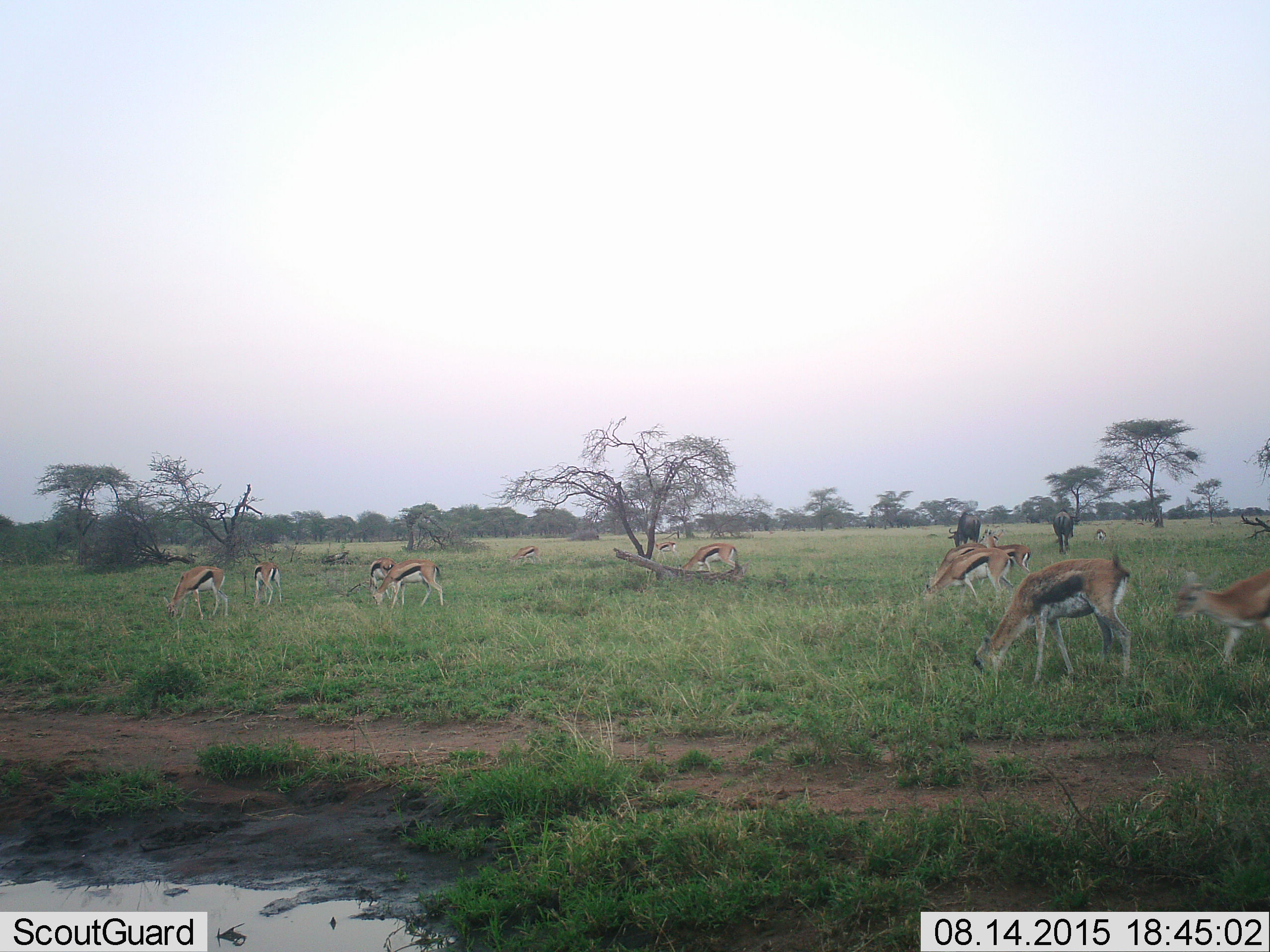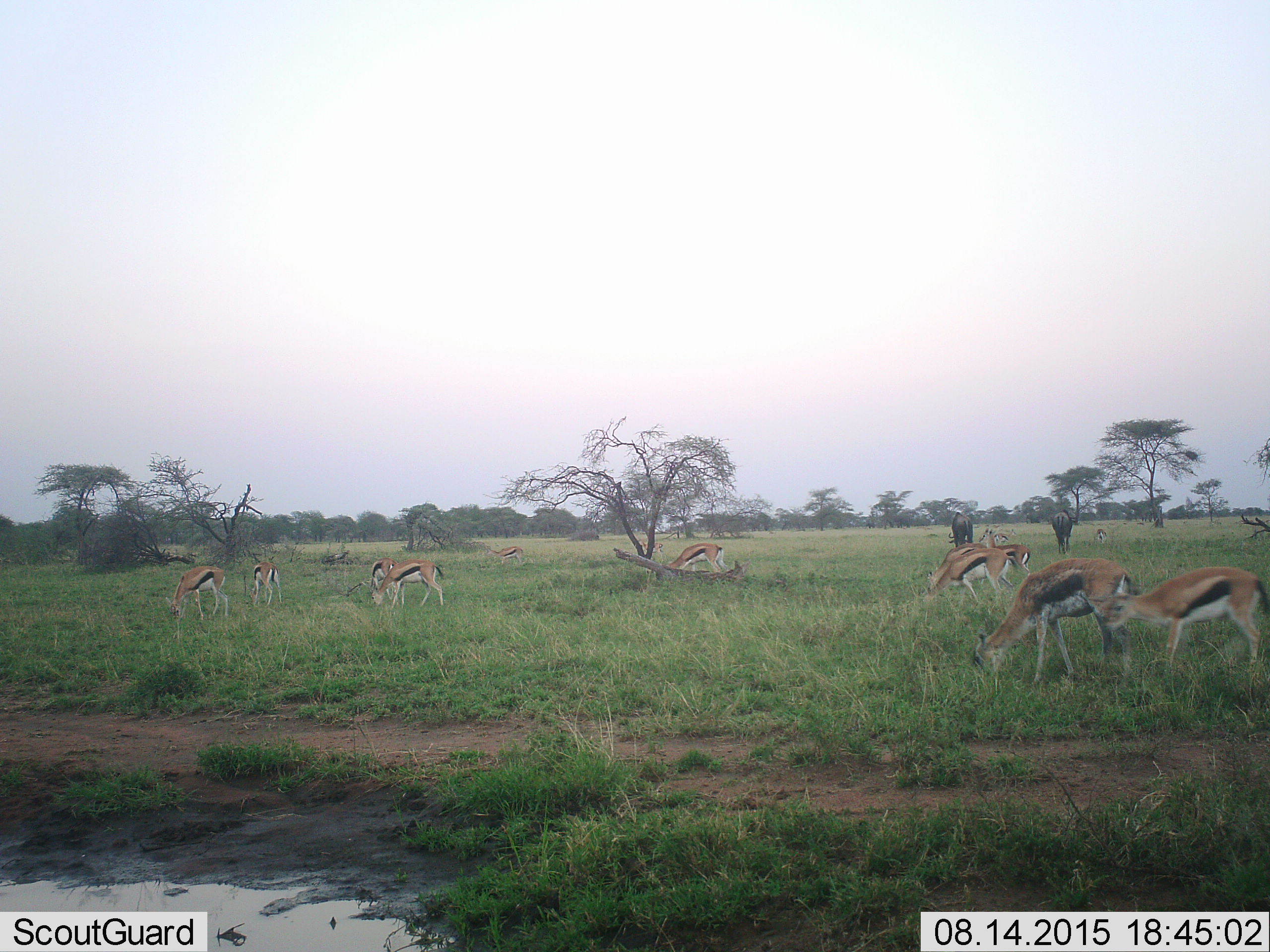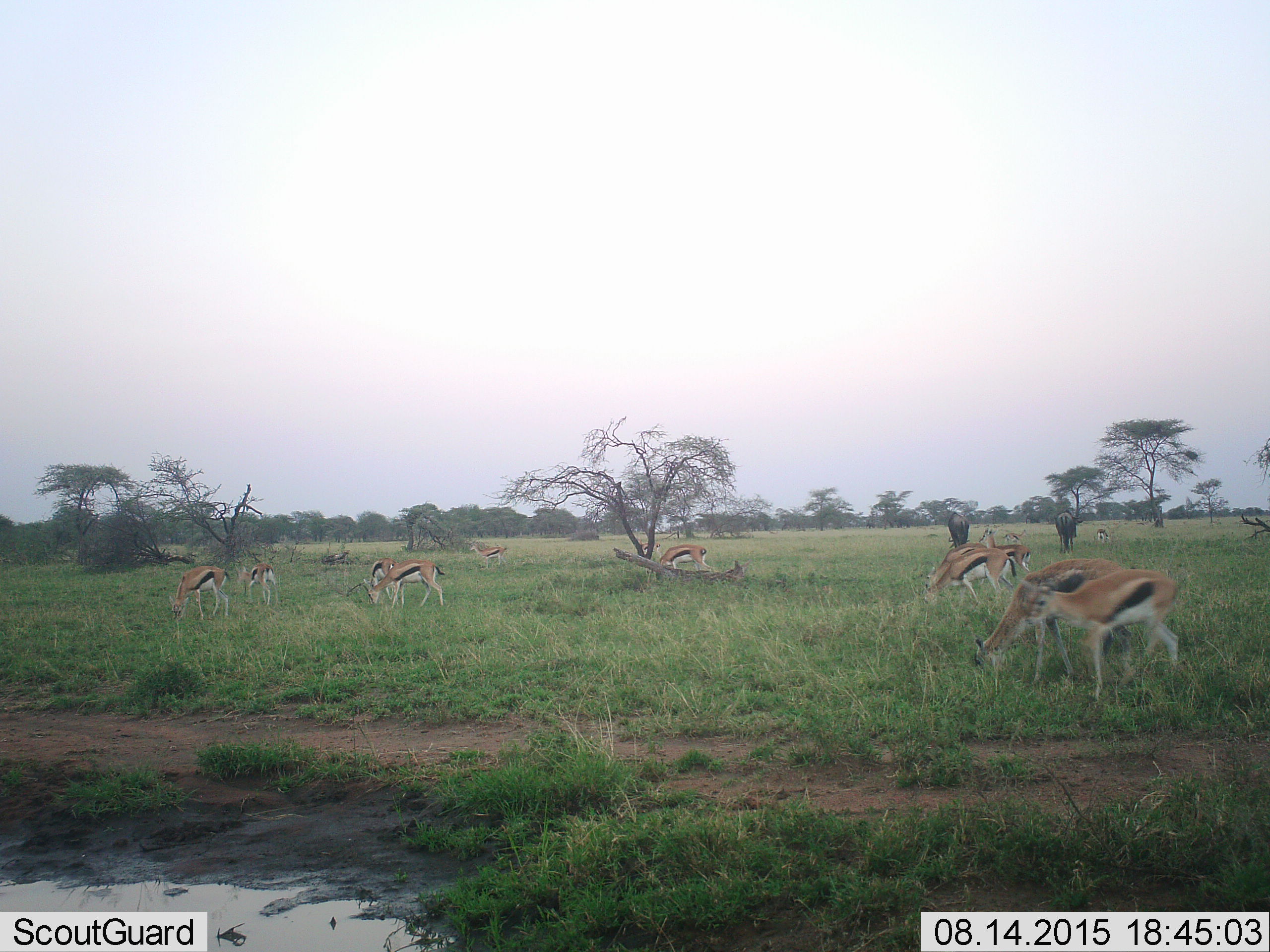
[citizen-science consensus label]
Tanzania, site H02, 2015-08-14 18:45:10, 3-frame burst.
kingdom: Animalia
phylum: Chordata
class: Mammalia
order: Artiodactyla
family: Bovidae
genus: Eudorcas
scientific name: Eudorcas thomsonii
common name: thomson's gazelle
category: gazellethomsons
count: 11-50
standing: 44%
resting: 0%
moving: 33%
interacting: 0%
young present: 0%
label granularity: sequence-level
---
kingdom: Animalia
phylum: Chordata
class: Mammalia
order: Artiodactyla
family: Bovidae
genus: Connochaetes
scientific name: Connochaetes taurinus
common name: blue wildebeest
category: wildebeest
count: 2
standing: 33%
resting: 0%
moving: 17%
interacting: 0%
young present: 0%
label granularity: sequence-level